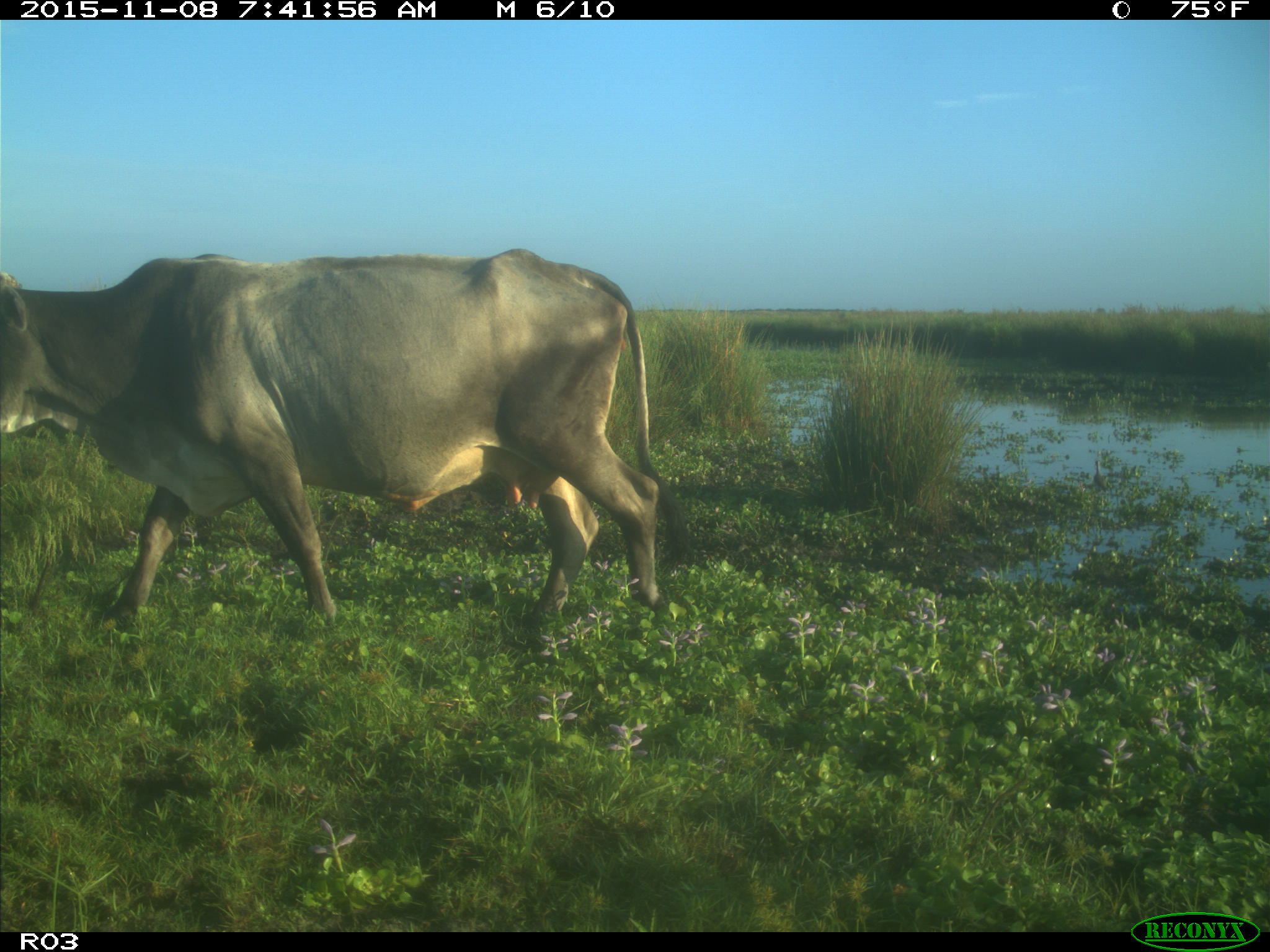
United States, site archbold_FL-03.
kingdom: Animalia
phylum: Chordata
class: Mammalia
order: Artiodactyla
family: Bovidae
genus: Bos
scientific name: Bos taurus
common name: domestic cow